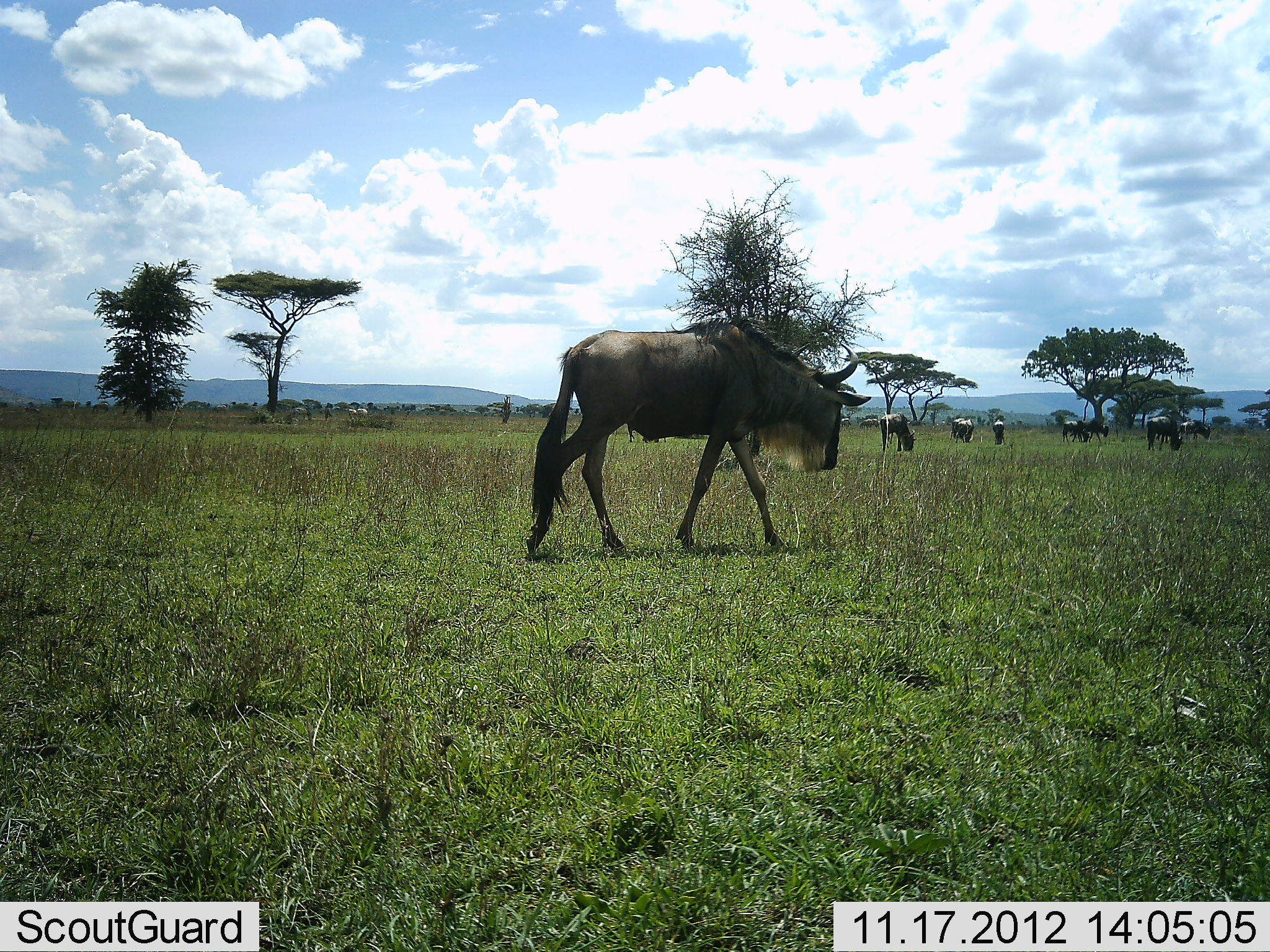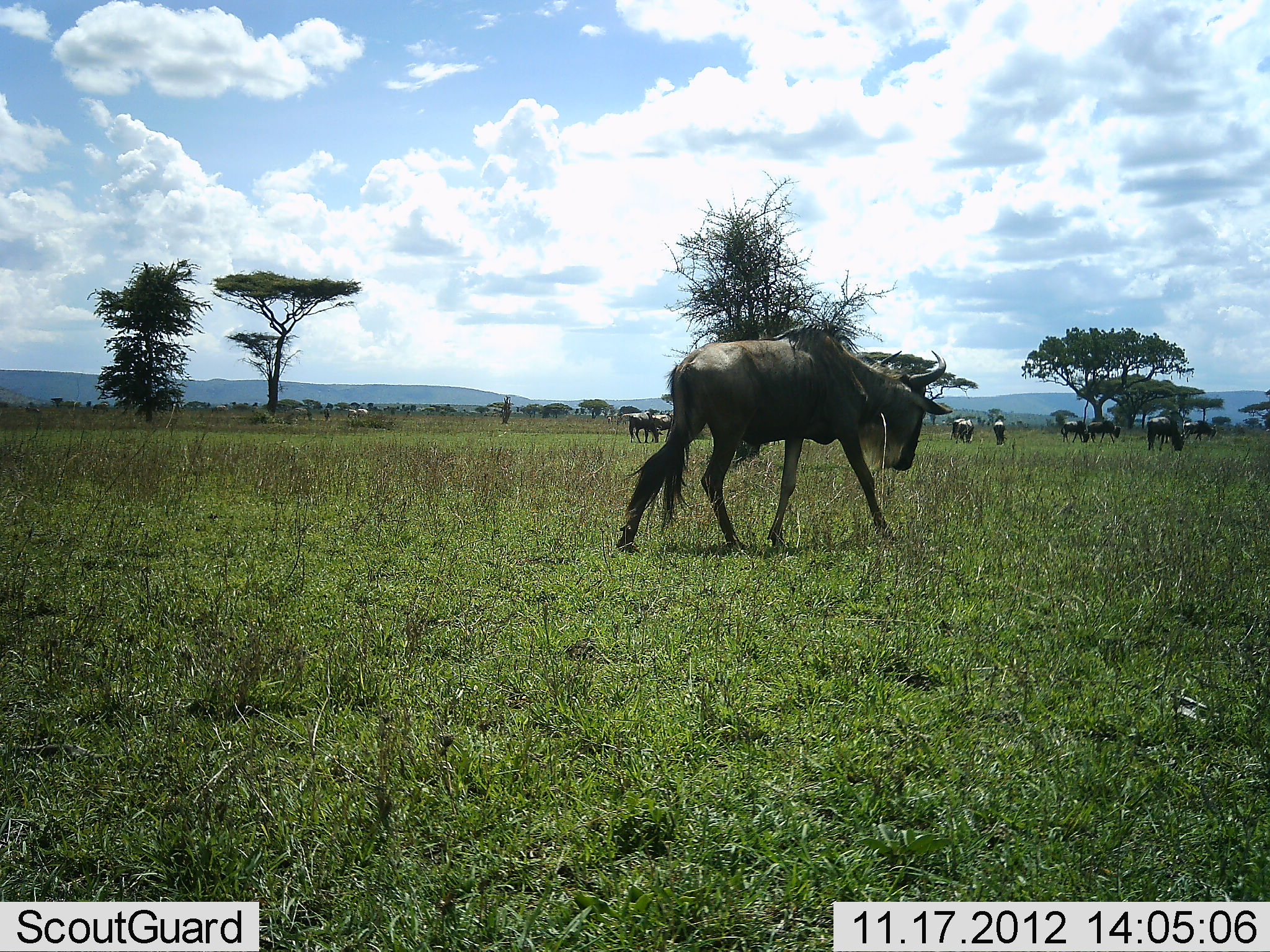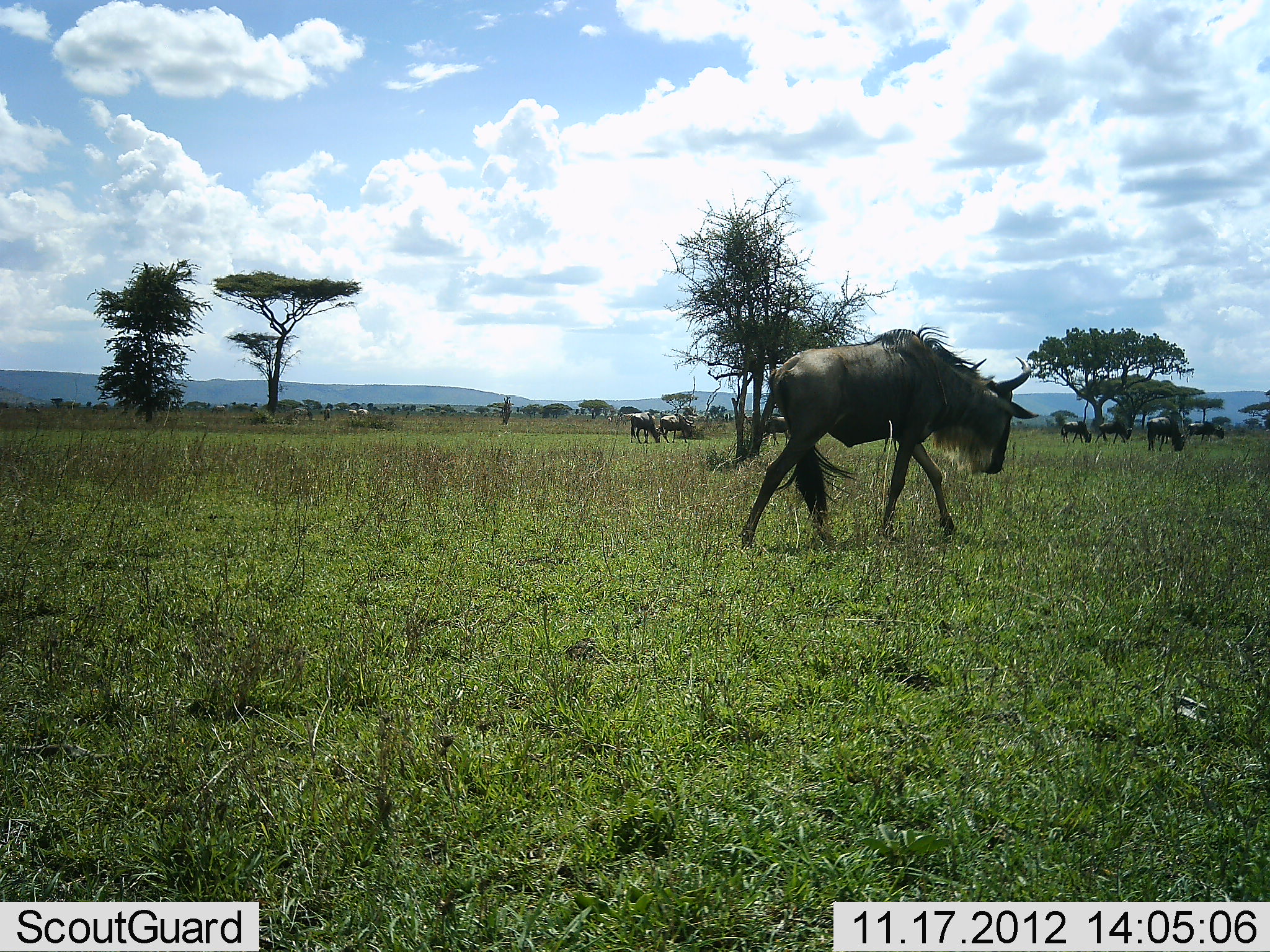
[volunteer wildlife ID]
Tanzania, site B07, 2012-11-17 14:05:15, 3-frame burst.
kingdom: Animalia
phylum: Chordata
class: Mammalia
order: Artiodactyla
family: Bovidae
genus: Connochaetes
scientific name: Connochaetes taurinus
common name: blue wildebeest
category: wildebeest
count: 11-50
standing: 45%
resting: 0%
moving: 100%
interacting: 0%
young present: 0%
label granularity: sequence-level